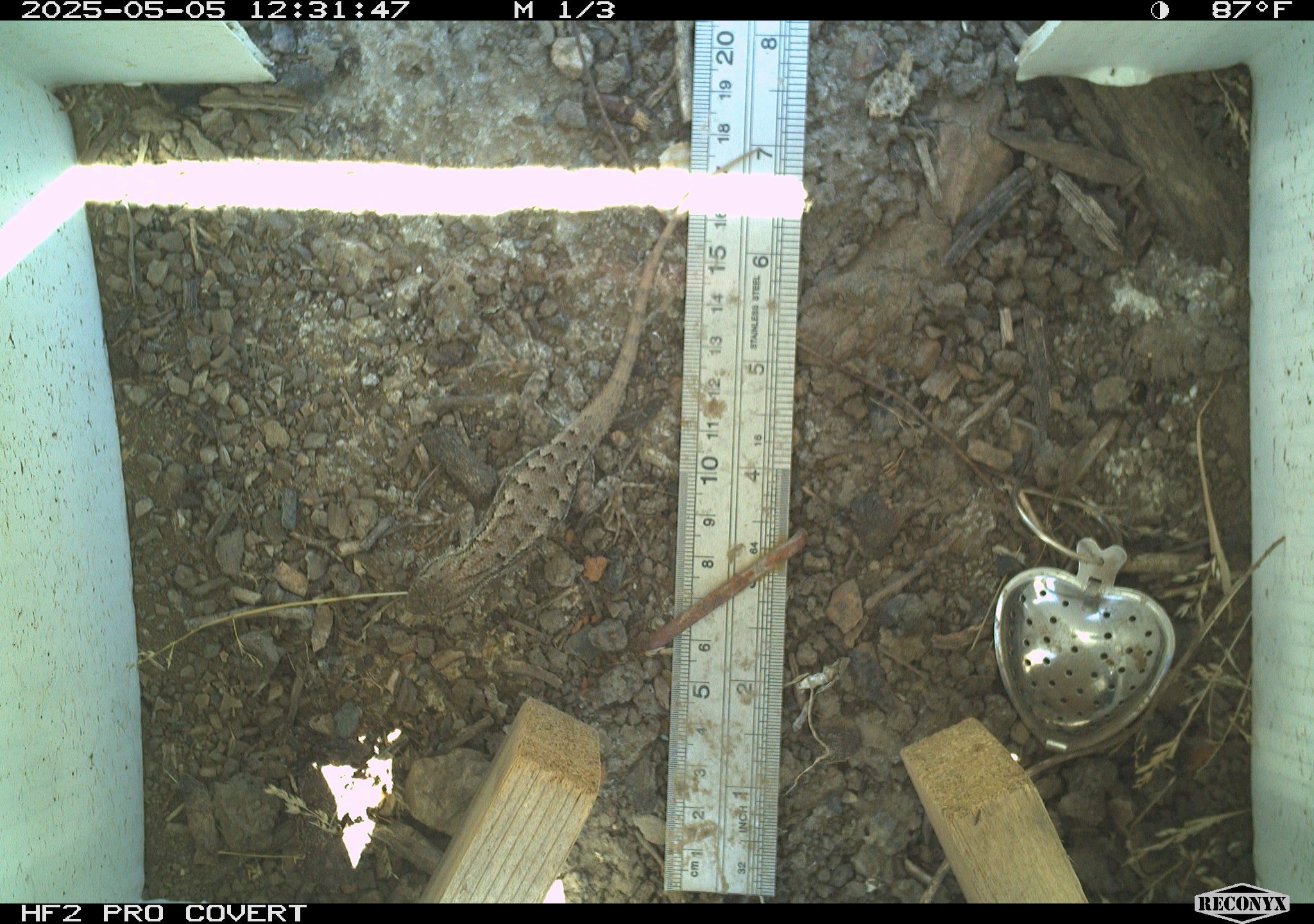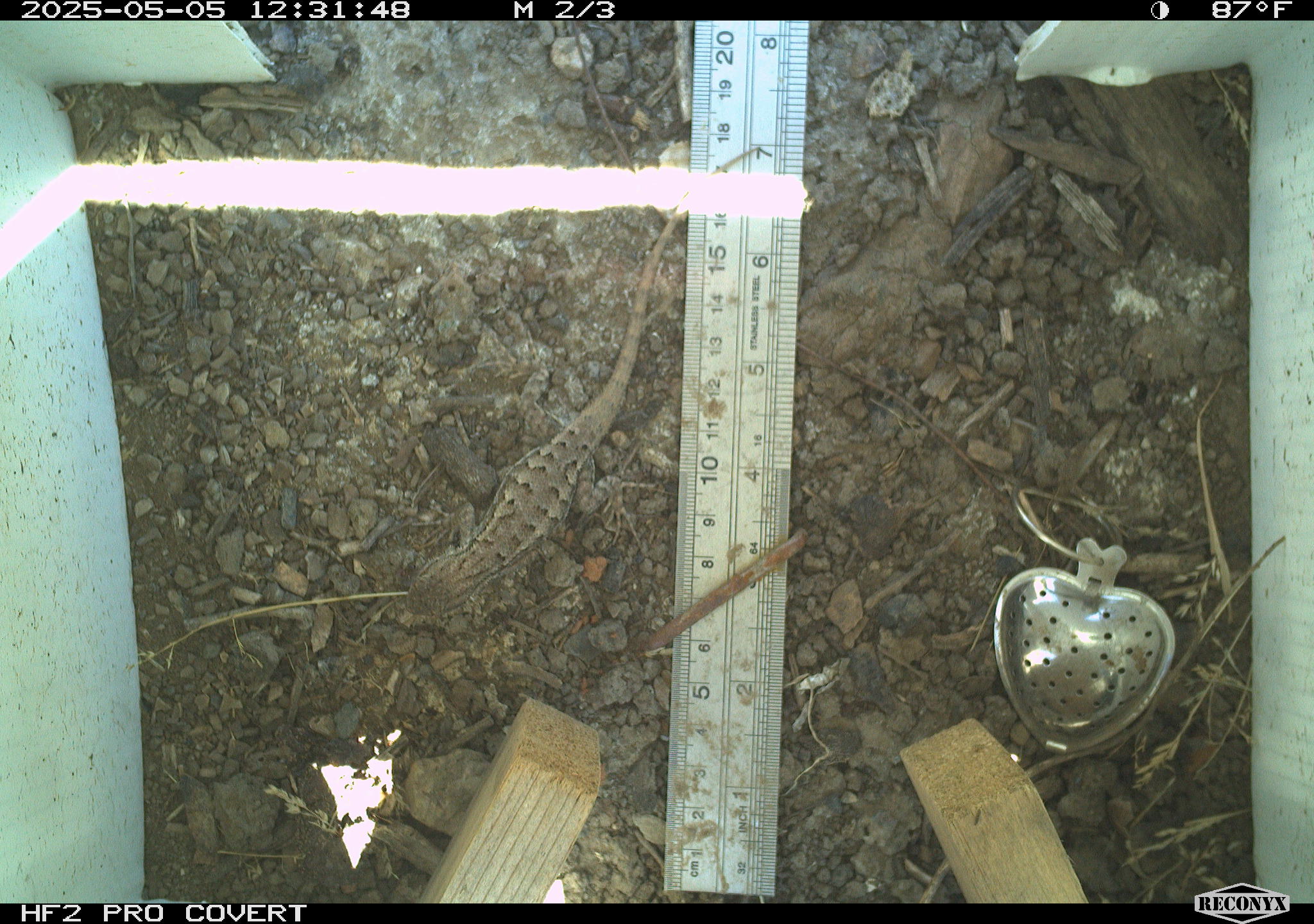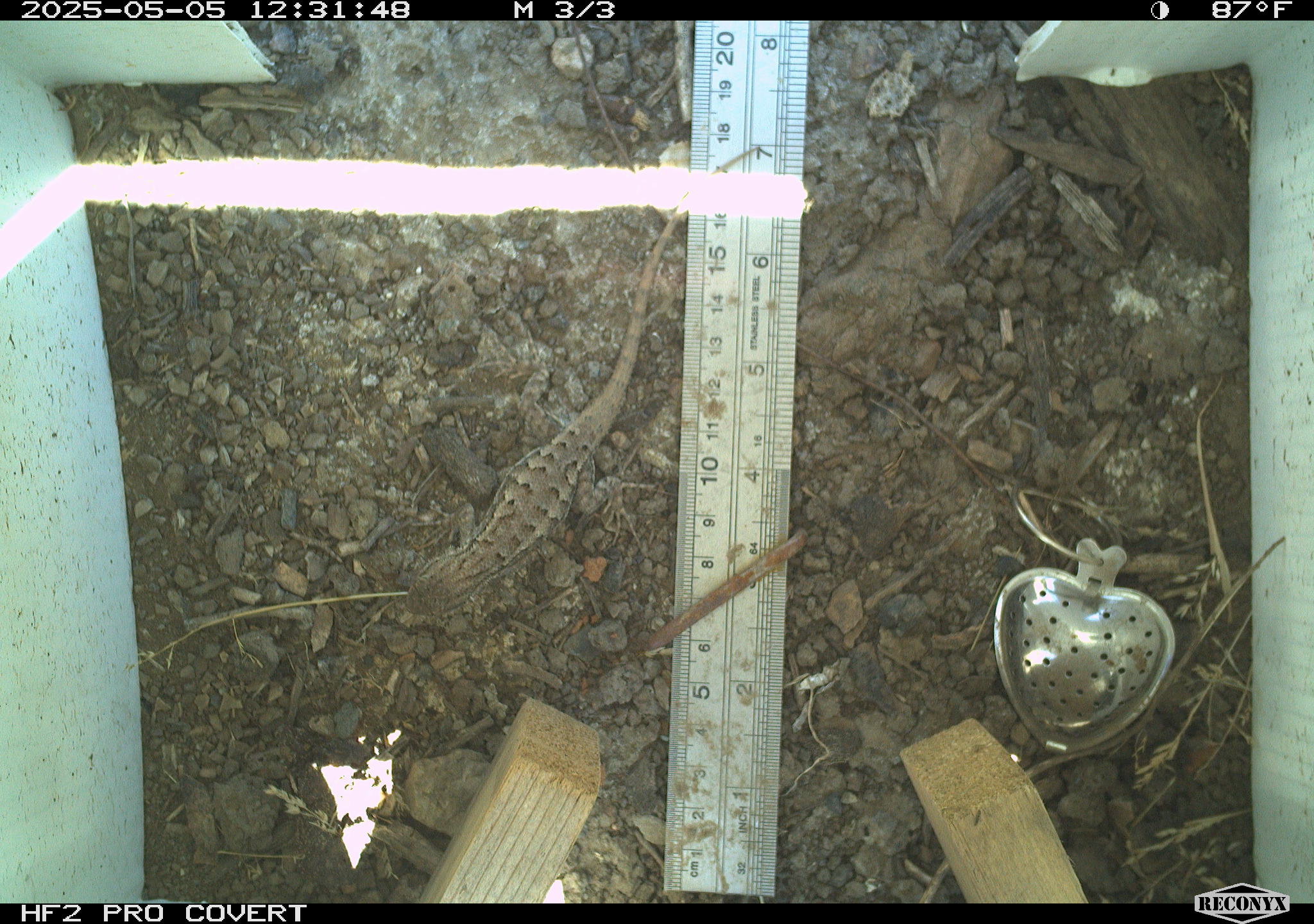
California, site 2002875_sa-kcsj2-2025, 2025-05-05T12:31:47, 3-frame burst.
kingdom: Animalia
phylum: Chordata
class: Reptilia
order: Squamata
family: Phrynosomatidae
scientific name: Phrynosomatidae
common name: north american spiny lizards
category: sceloporus/uta species